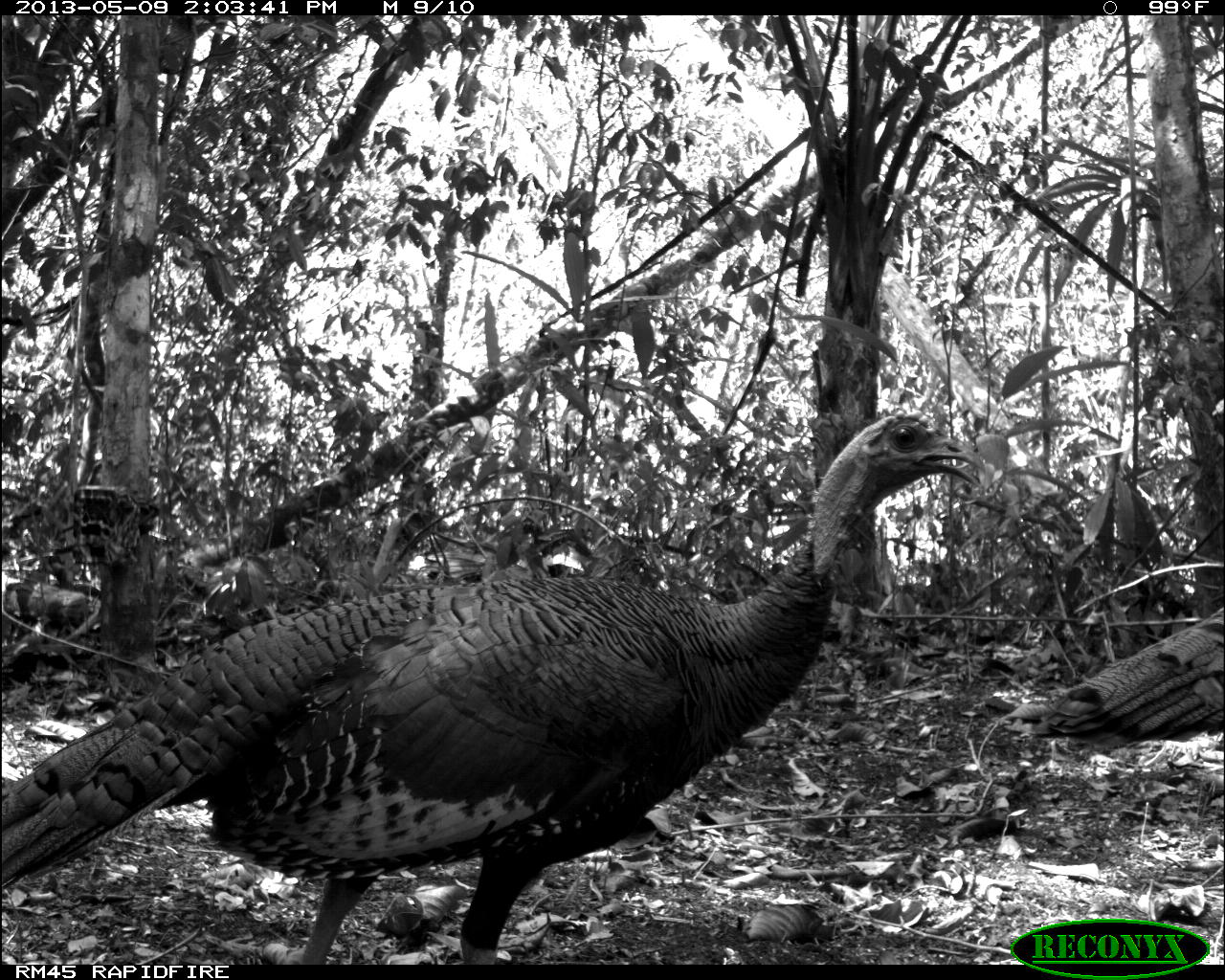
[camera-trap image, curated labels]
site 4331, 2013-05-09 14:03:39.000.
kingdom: Animalia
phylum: Chordata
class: Aves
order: Galliformes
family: Phasianidae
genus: Meleagris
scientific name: Meleagris ocellata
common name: ocellated turkey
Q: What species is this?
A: Meleagris ocellata (ocellated turkey).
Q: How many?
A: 1.